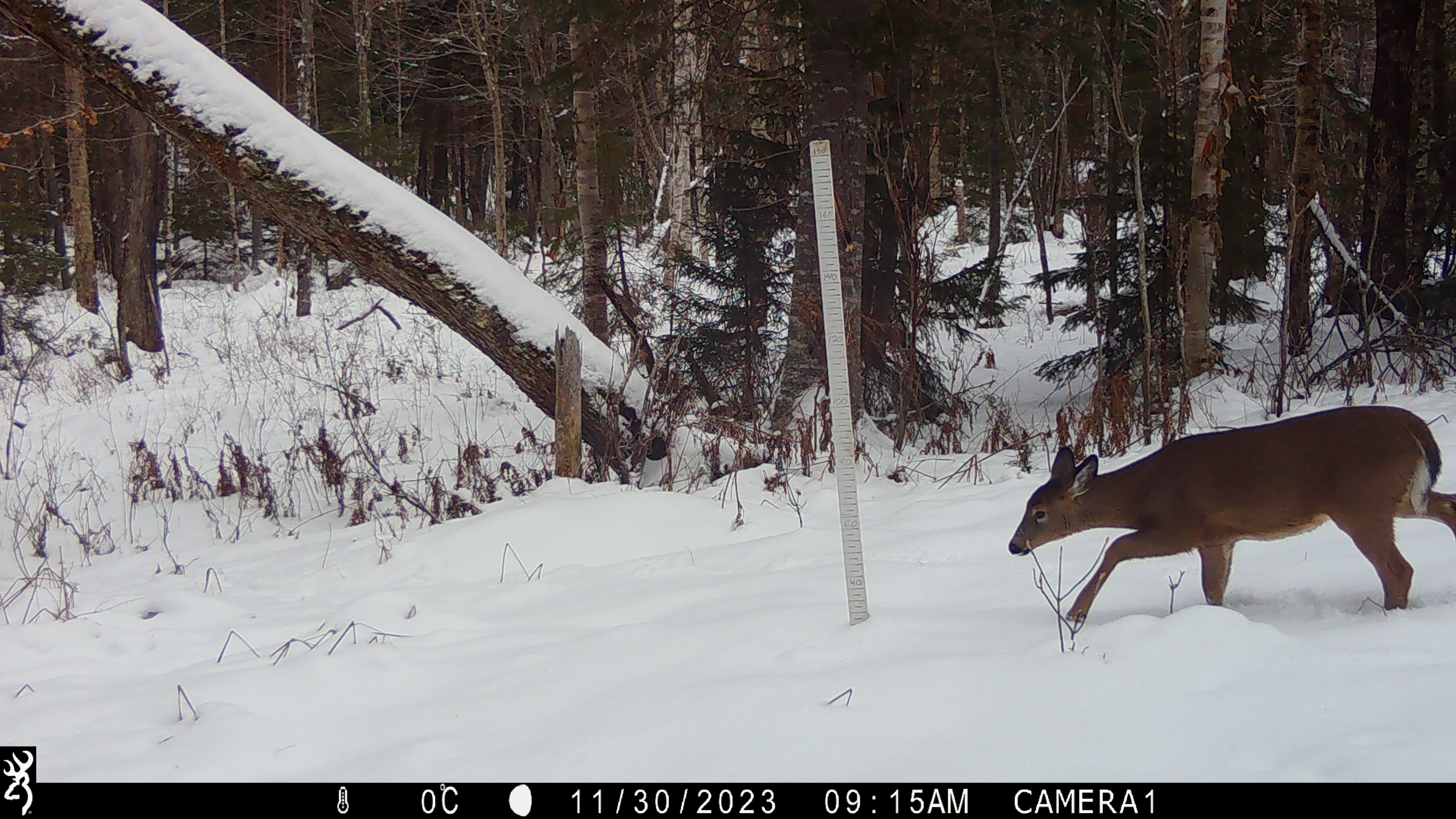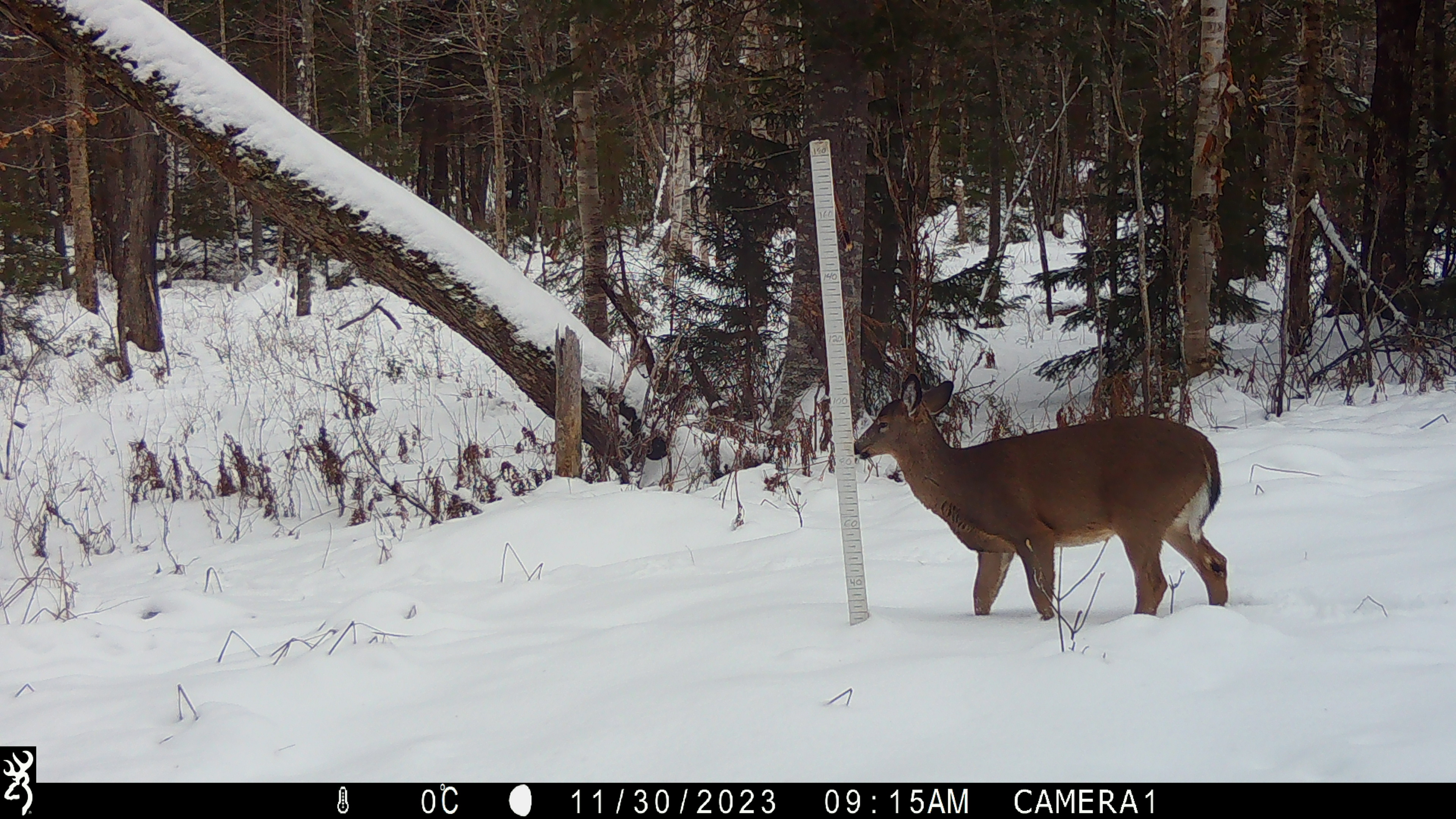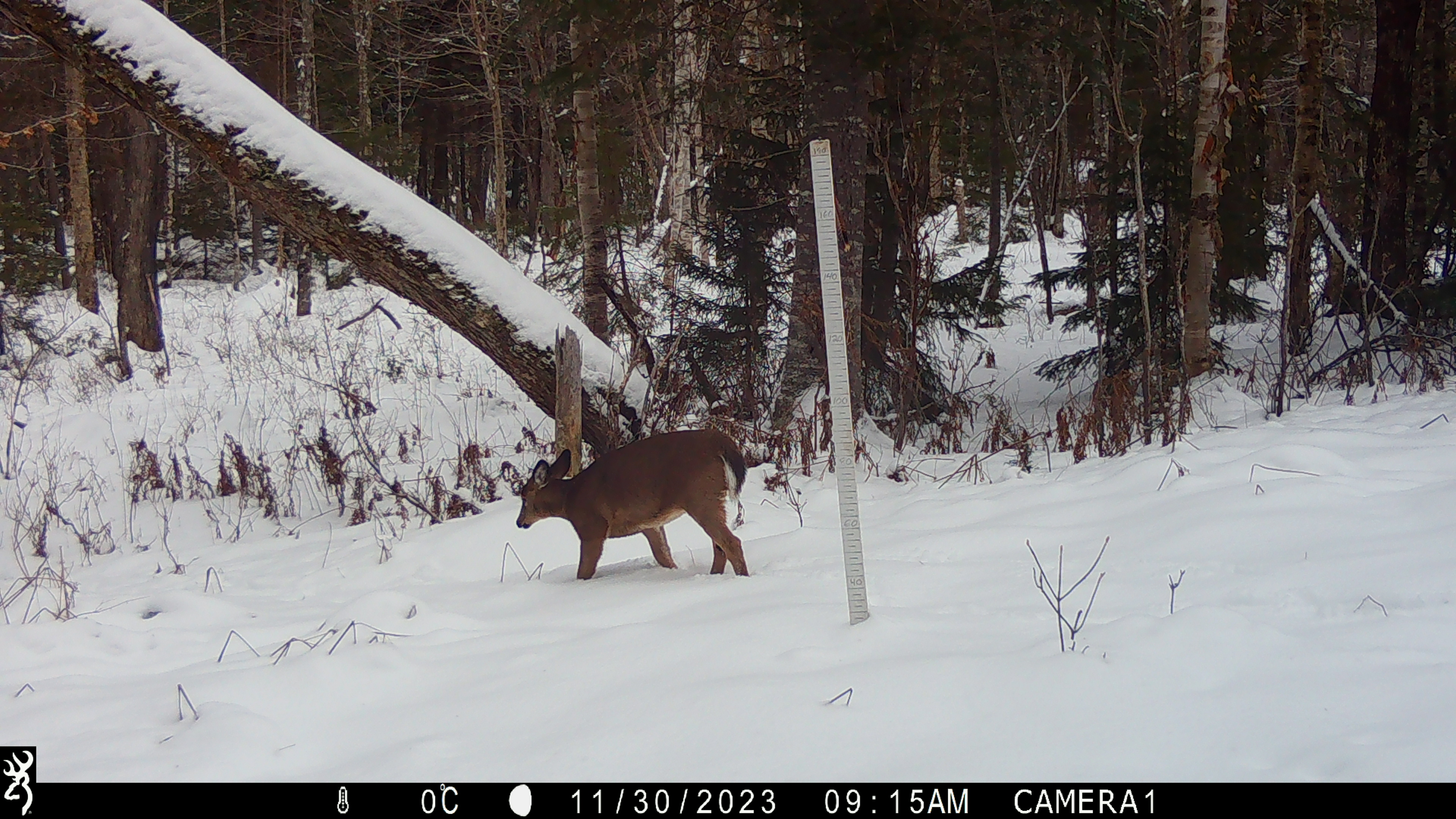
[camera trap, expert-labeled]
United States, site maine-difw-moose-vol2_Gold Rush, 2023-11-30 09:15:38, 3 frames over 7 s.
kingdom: Animalia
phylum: Chordata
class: Mammalia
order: Artiodactyla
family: Cervidae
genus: Odocoileus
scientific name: Odocoileus virginianus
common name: white-tailed deer